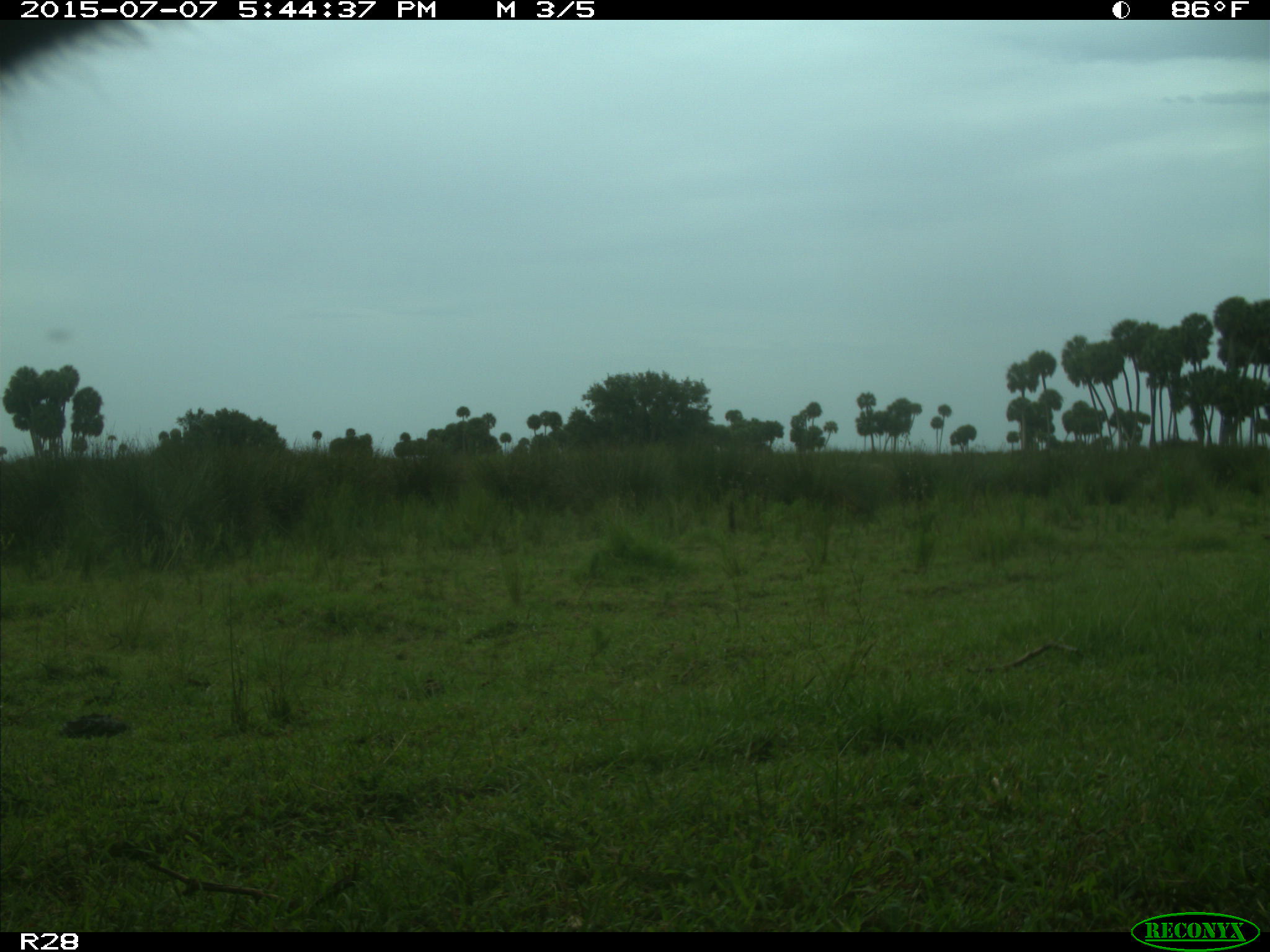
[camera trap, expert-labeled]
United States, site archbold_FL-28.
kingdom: Animalia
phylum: Chordata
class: Mammalia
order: Artiodactyla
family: Bovidae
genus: Bos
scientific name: Bos taurus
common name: domestic cow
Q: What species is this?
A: Bos taurus (domestic cow).